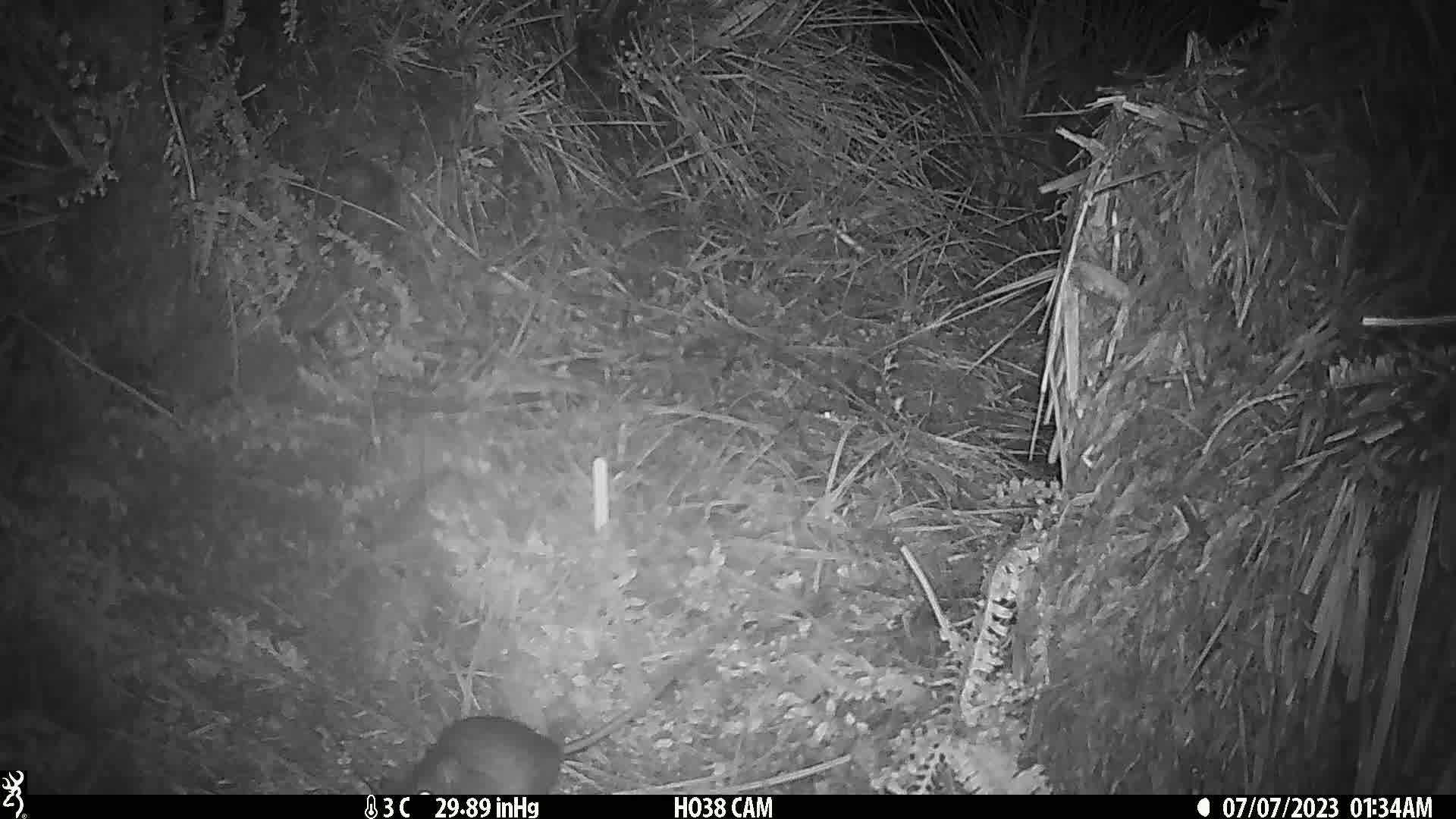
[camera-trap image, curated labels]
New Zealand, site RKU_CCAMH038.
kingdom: Animalia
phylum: Chordata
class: Mammalia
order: Rodentia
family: Muridae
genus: Rattus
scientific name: Rattus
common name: rat